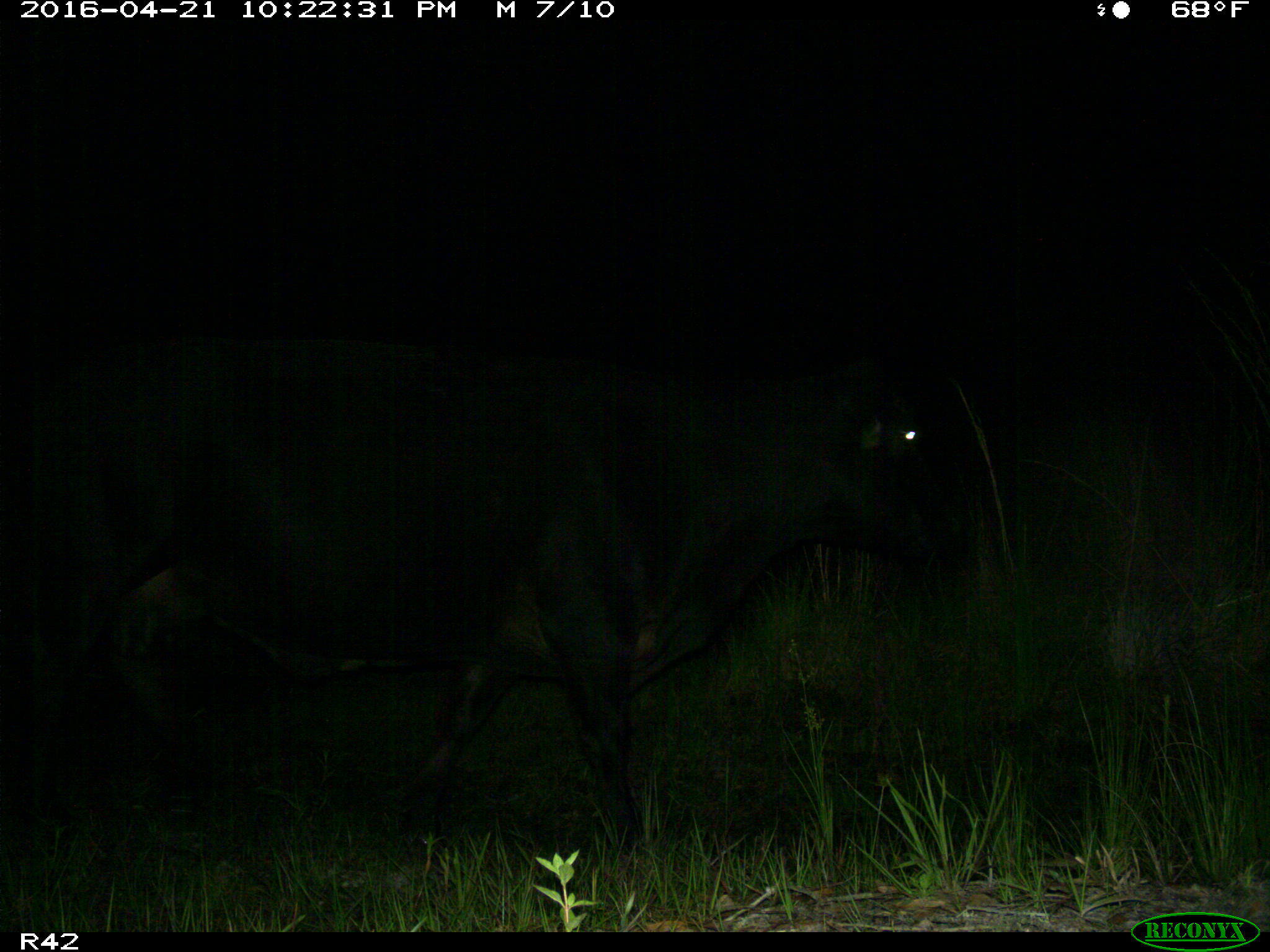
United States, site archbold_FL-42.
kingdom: Animalia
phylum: Chordata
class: Mammalia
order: Artiodactyla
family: Bovidae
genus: Bos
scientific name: Bos taurus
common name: domestic cow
Bos taurus (domestic cow).